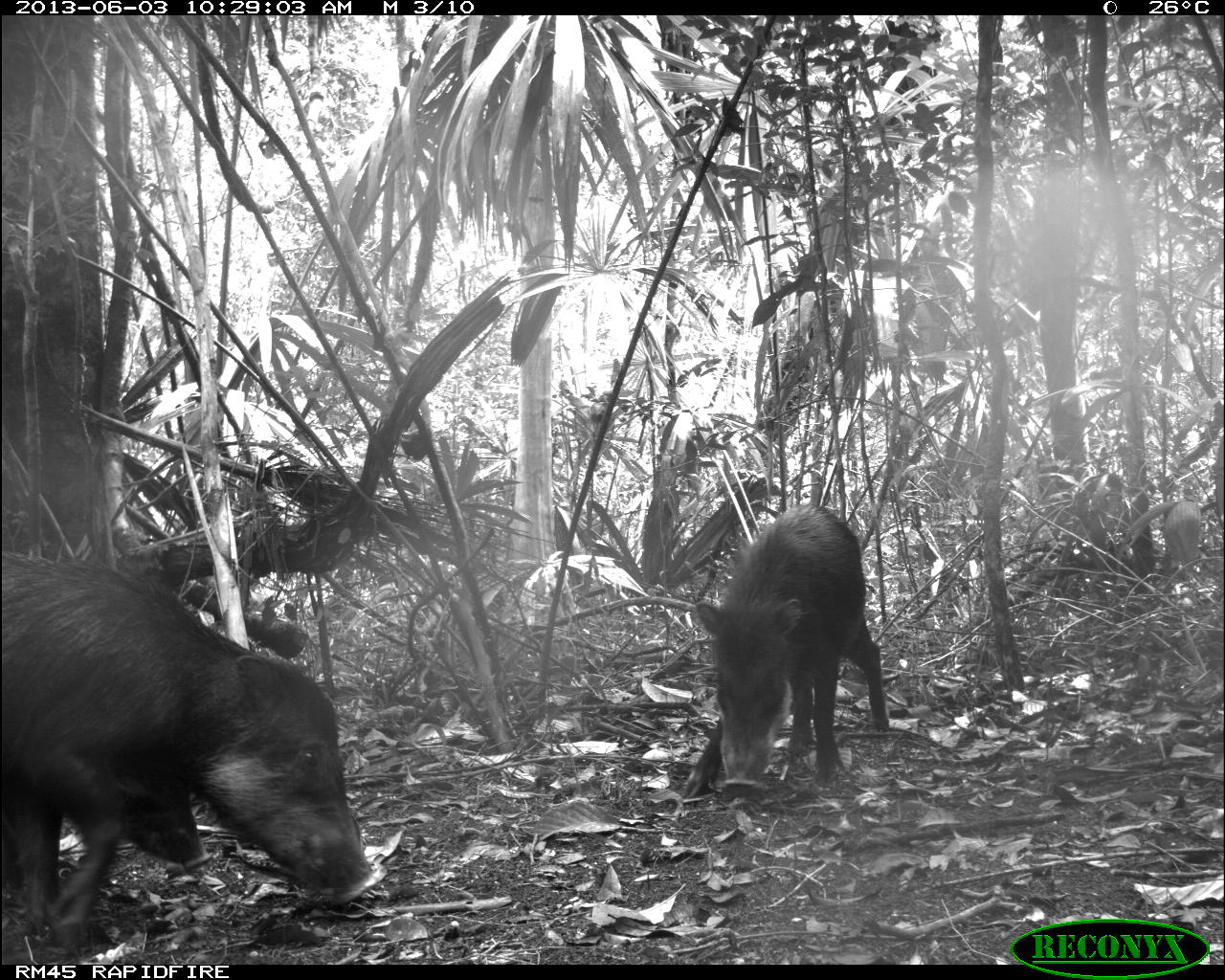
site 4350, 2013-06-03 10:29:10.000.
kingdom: Animalia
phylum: Chordata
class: Mammalia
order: Artiodactyla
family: Tayassuidae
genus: Tayassu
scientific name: Tayassu pecari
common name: white-lipped peccary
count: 6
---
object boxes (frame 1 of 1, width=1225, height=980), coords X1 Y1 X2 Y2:
tayassu pecari: 0 547 375 960; 679 499 893 800; 57 765 213 868